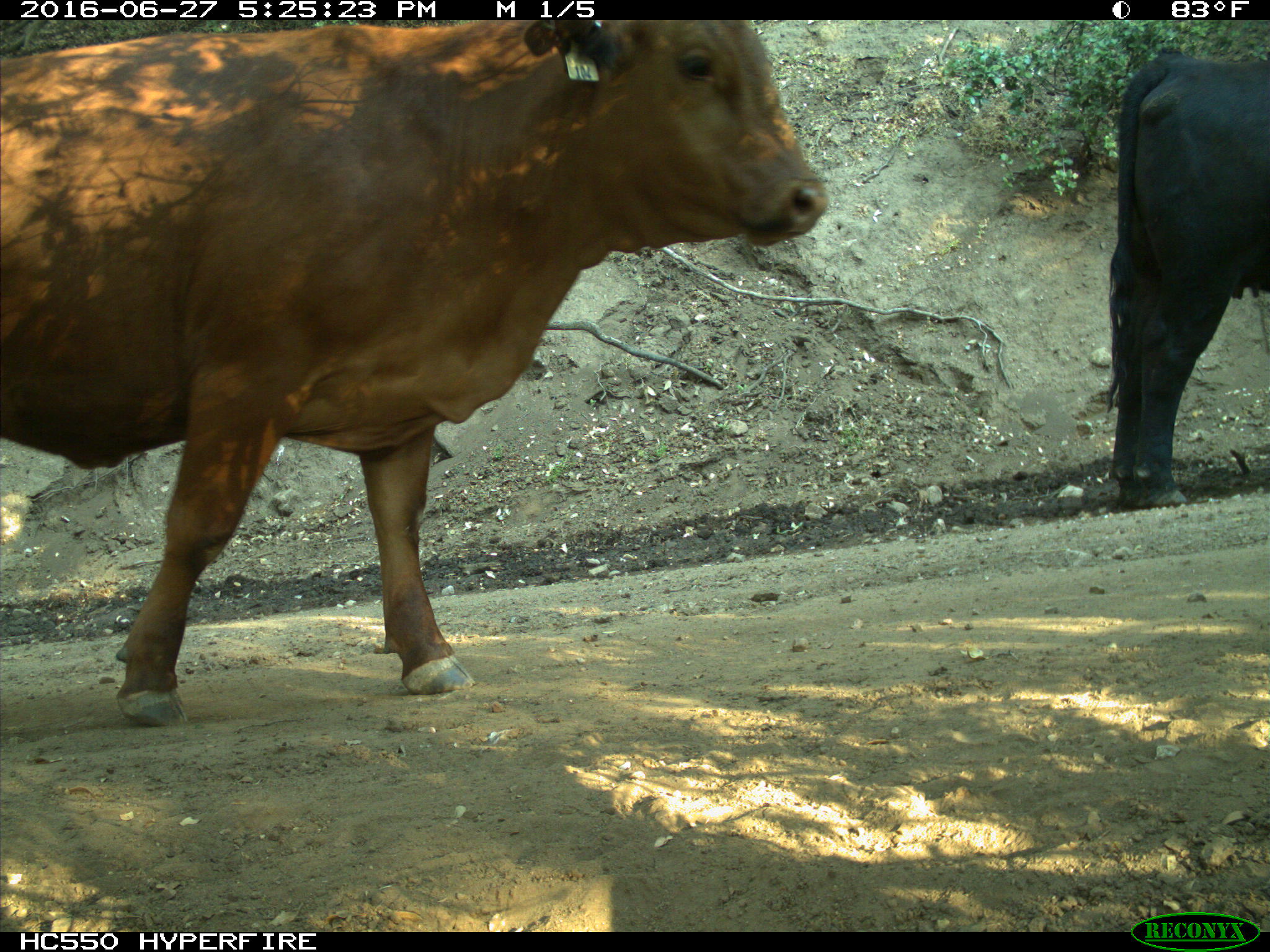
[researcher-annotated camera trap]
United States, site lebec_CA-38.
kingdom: Animalia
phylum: Chordata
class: Mammalia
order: Artiodactyla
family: Bovidae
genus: Bos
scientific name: Bos taurus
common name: domestic cow